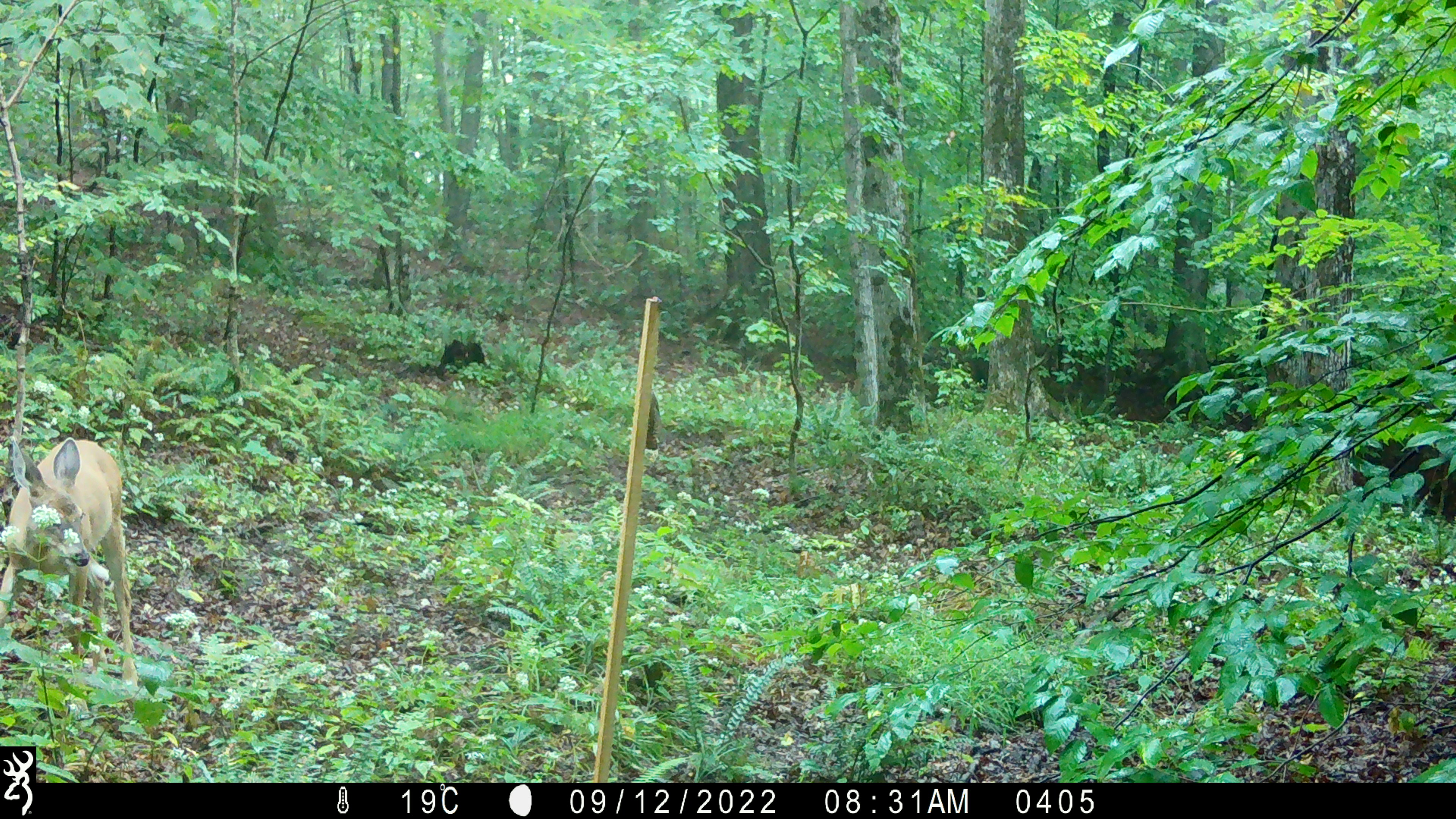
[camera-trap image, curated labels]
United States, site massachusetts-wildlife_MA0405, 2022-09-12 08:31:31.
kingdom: Animalia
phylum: Chordata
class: Mammalia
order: Artiodactyla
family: Cervidae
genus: Odocoileus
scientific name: Odocoileus virginianus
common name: white-tailed deer